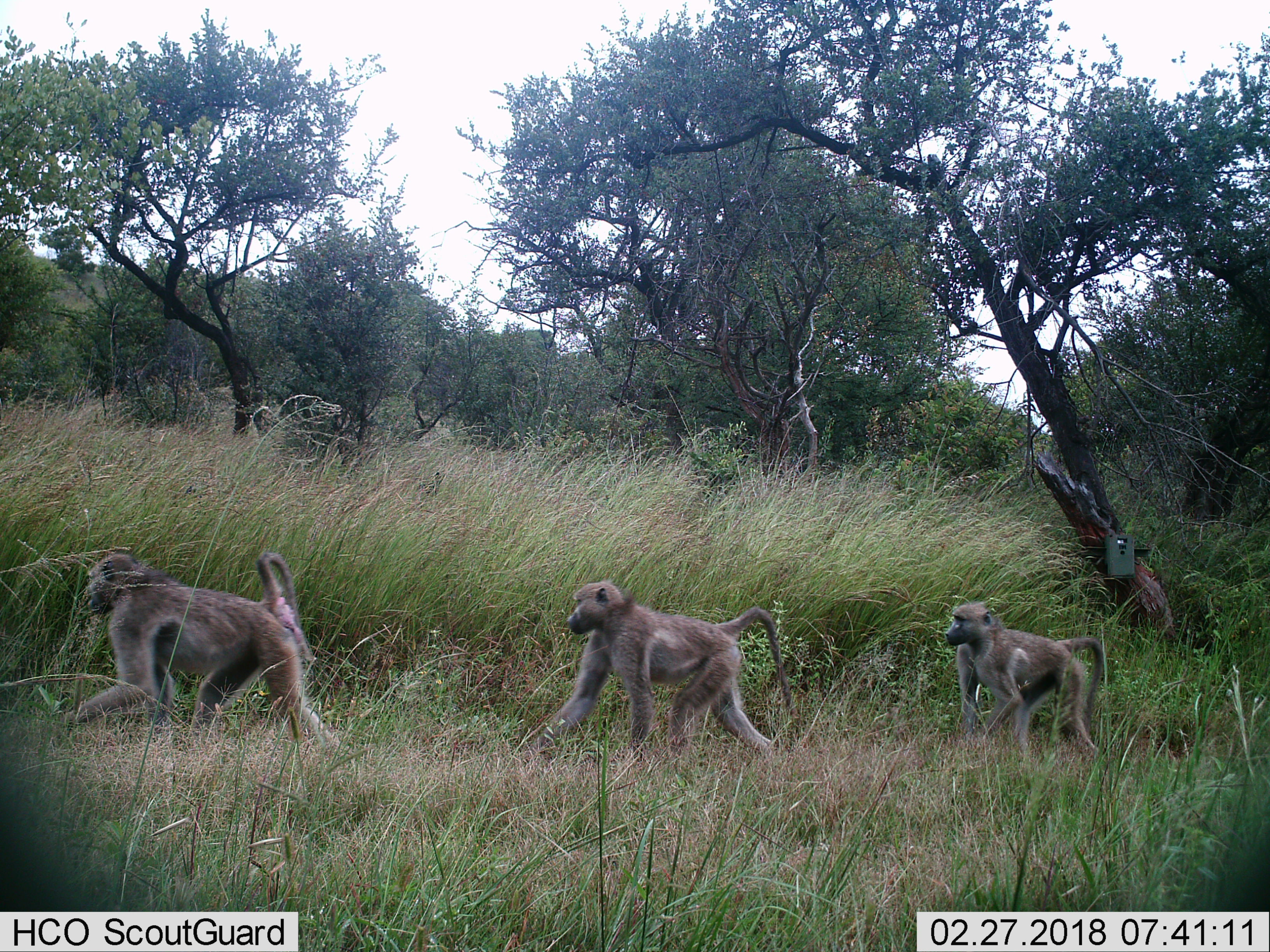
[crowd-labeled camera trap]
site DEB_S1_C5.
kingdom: Animalia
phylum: Chordata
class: Mammalia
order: Primates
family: Cercopithecidae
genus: Papio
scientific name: Papio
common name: baboon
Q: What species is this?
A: Baboon (Papio).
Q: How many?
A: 3.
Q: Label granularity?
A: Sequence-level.